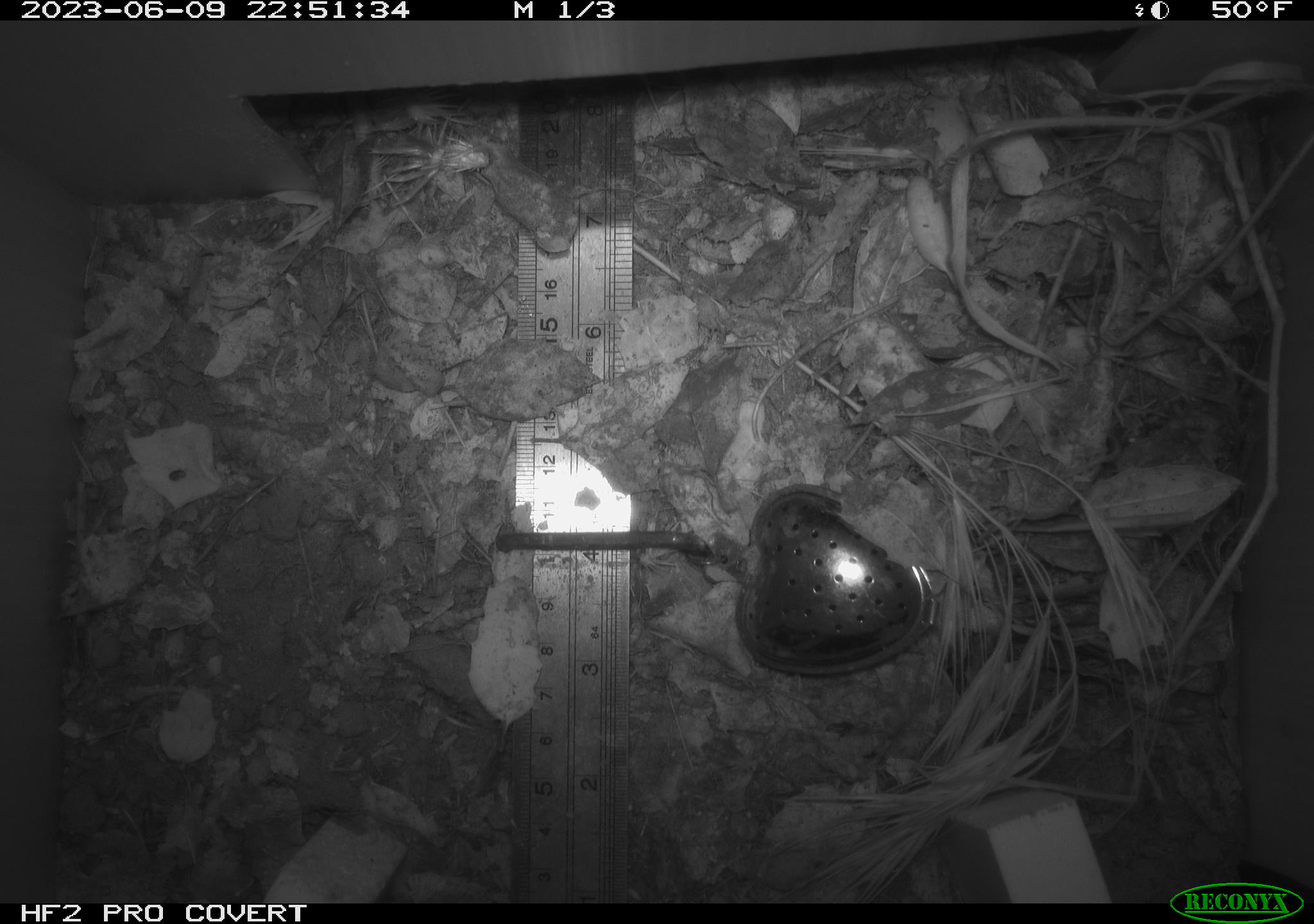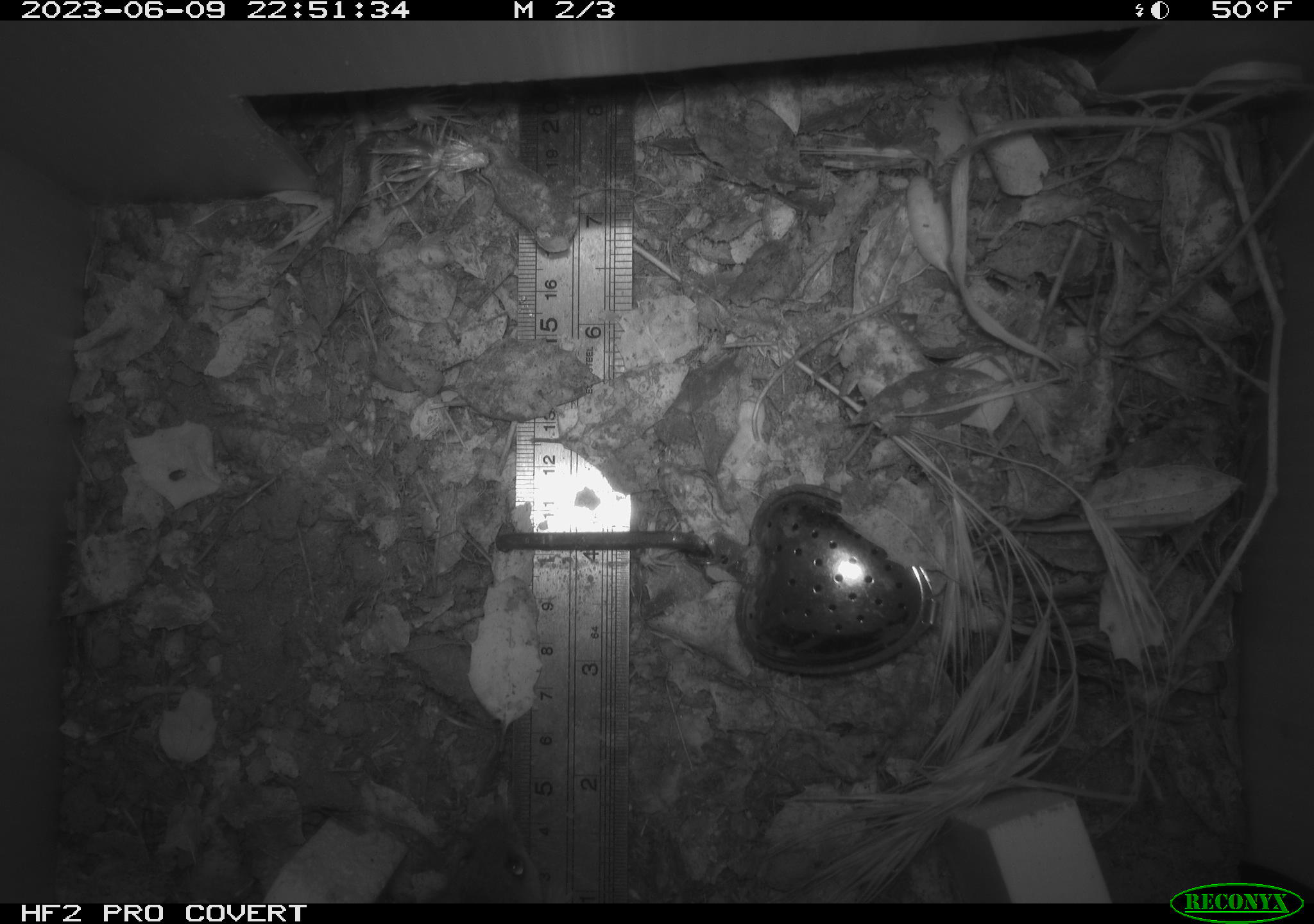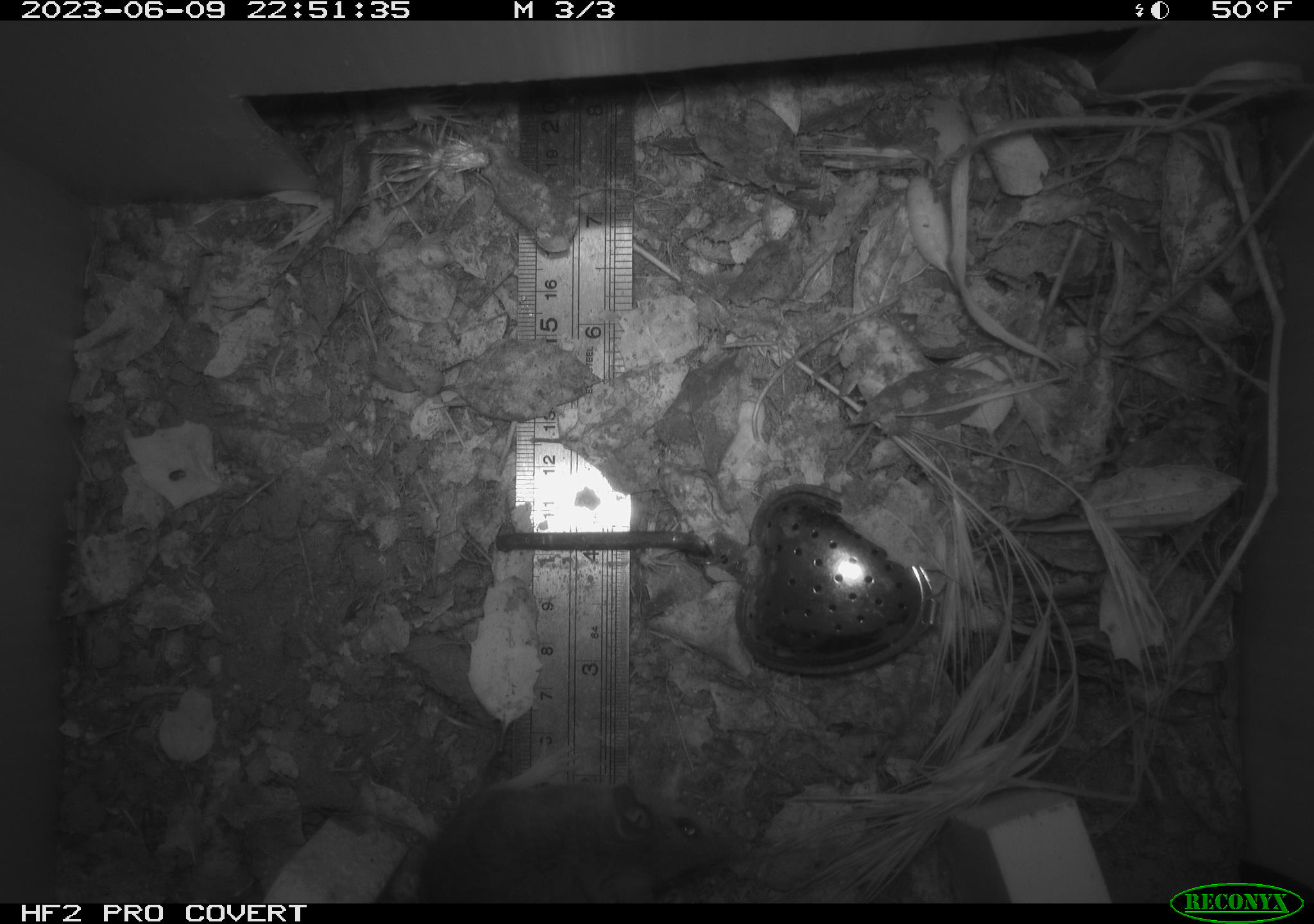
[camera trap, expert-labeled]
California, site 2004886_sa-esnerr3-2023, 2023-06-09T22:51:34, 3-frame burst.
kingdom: Animalia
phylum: Chordata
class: Mammalia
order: Rodentia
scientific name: Rodentia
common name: mouse species